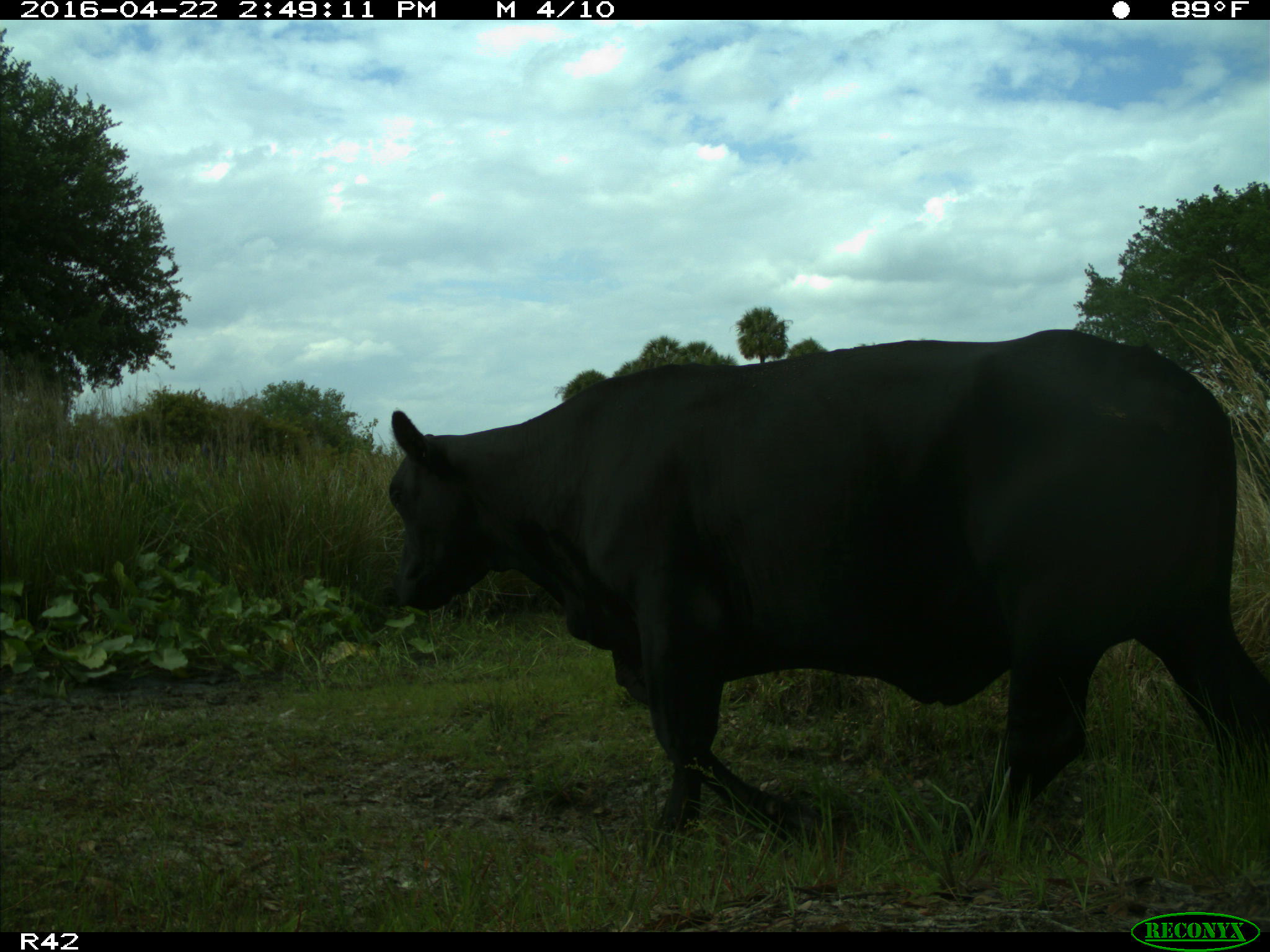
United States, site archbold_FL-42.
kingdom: Animalia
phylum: Chordata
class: Mammalia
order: Artiodactyla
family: Bovidae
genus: Bos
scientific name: Bos taurus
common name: domestic cow